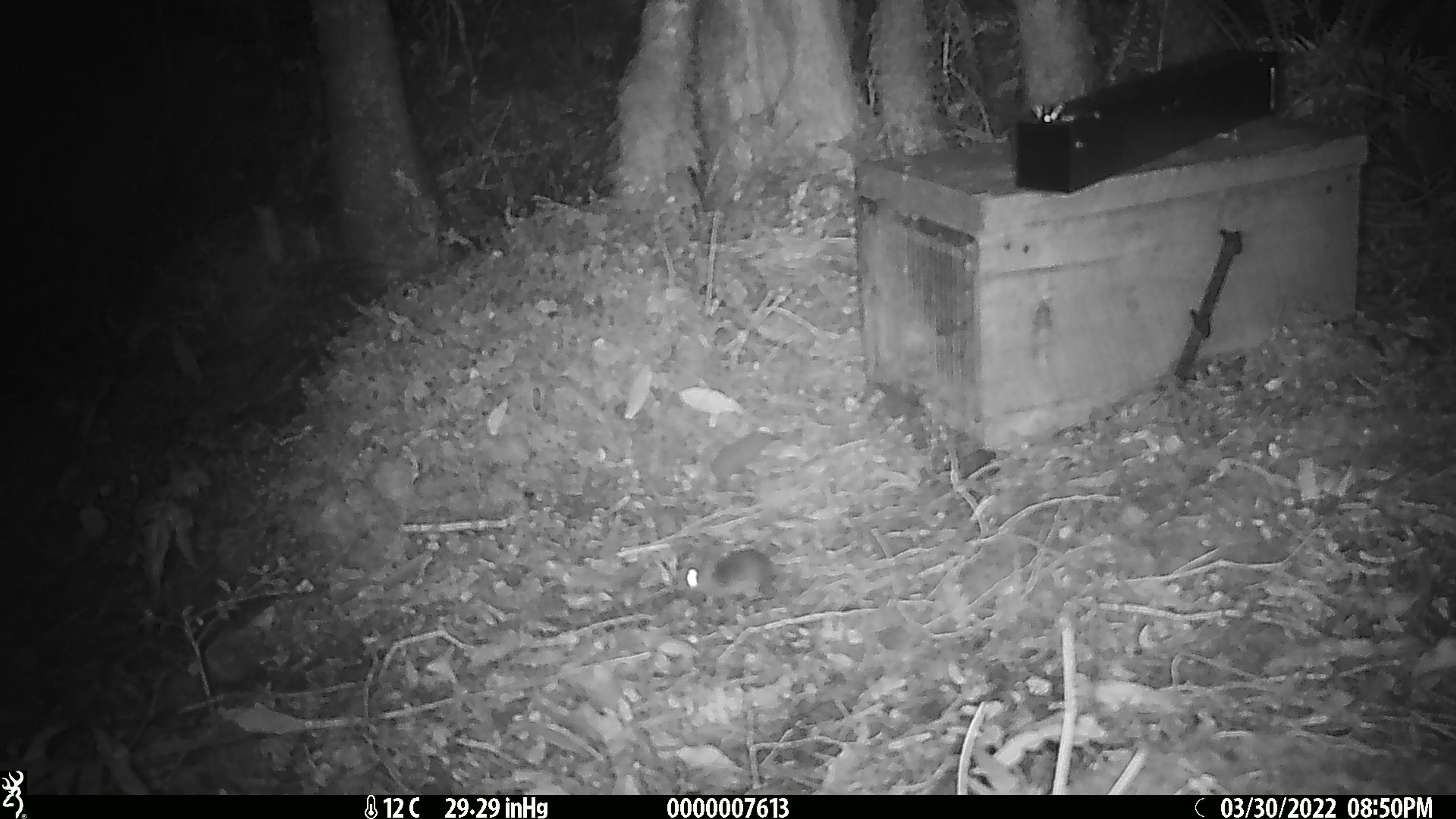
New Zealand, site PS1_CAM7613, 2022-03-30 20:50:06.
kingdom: Animalia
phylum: Chordata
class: Mammalia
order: Rodentia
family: Muridae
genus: Mus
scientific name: Mus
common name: mouse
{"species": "mouse (Mus)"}